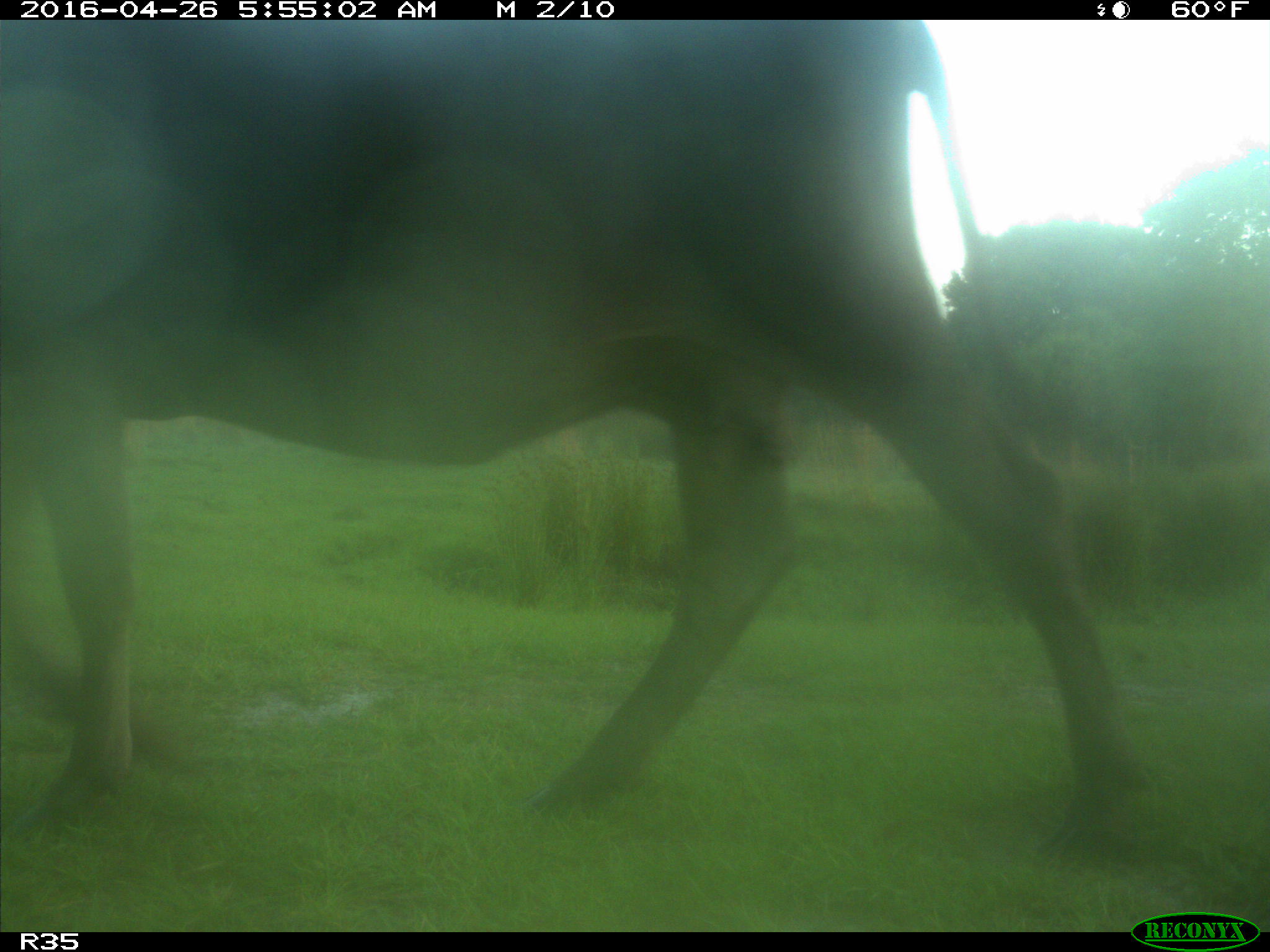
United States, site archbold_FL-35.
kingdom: Animalia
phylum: Chordata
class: Mammalia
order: Artiodactyla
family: Bovidae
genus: Bos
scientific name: Bos taurus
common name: domestic cow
Bos taurus (domestic cow).